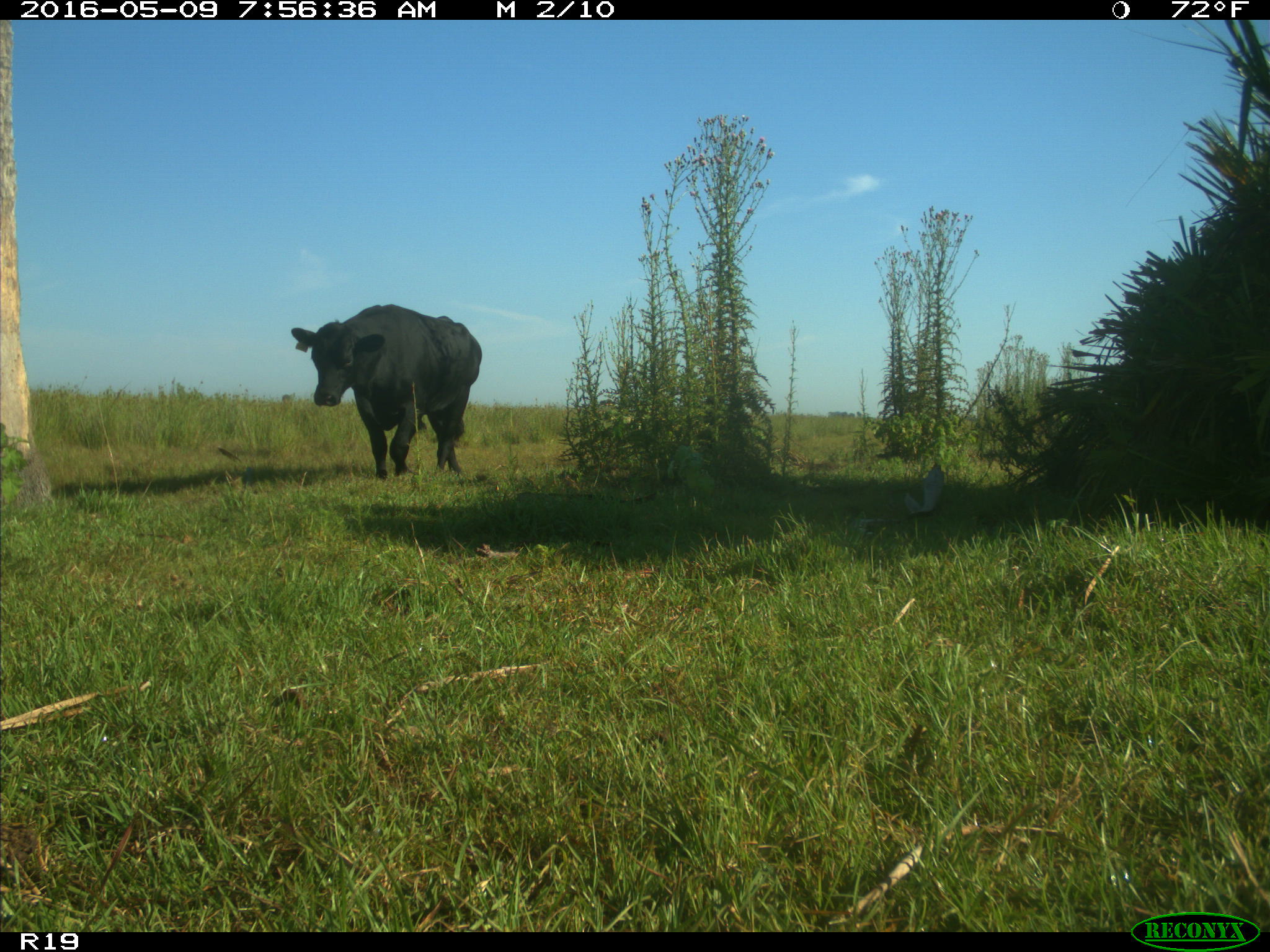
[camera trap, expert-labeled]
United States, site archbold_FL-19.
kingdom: Animalia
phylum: Chordata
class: Mammalia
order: Artiodactyla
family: Bovidae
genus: Bos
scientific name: Bos taurus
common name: domestic cow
Bos taurus (domestic cow).